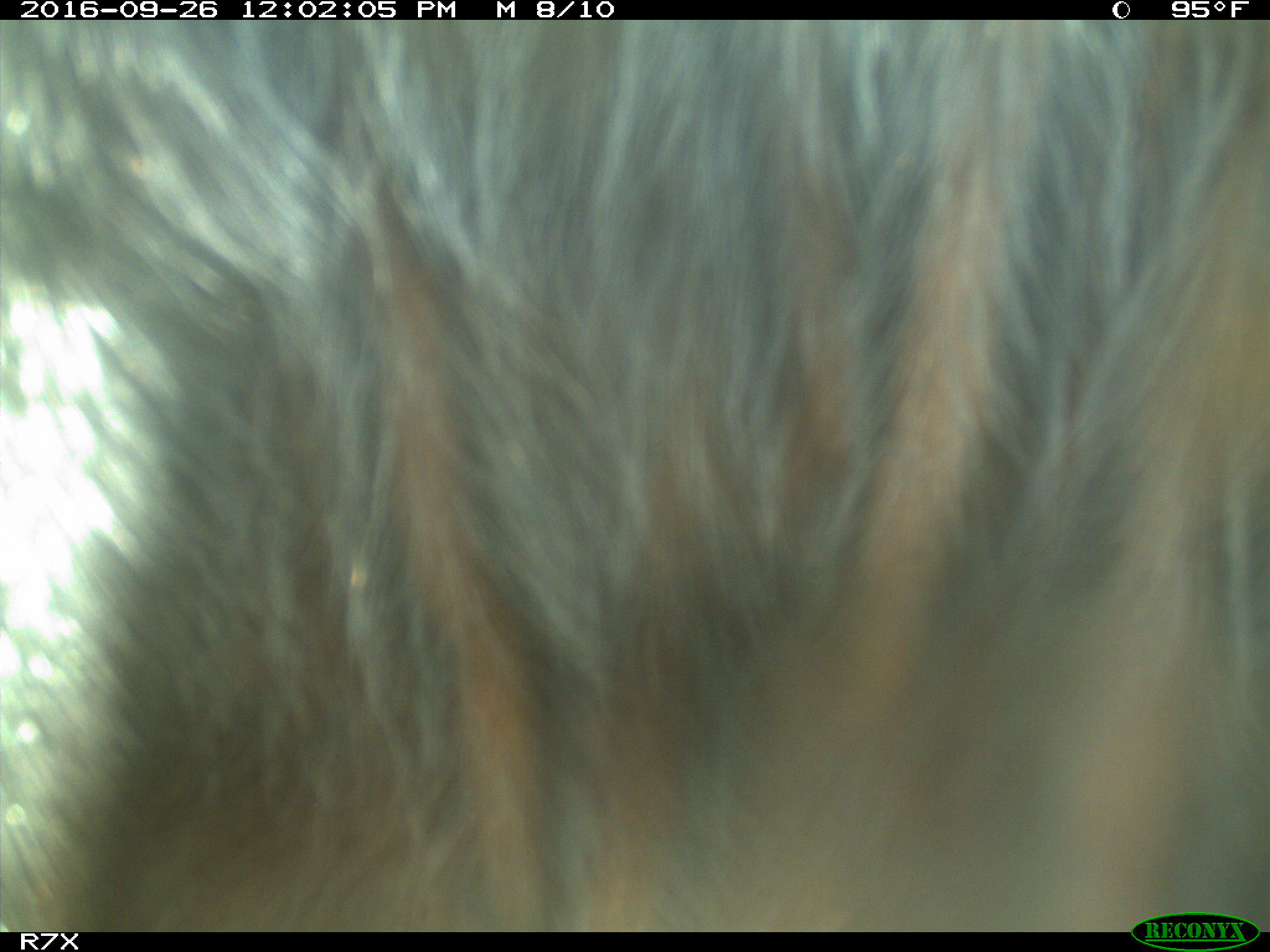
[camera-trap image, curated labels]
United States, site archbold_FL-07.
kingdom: Animalia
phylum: Chordata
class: Mammalia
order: Artiodactyla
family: Bovidae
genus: Bos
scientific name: Bos taurus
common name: domestic cow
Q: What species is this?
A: Bos taurus (domestic cow).